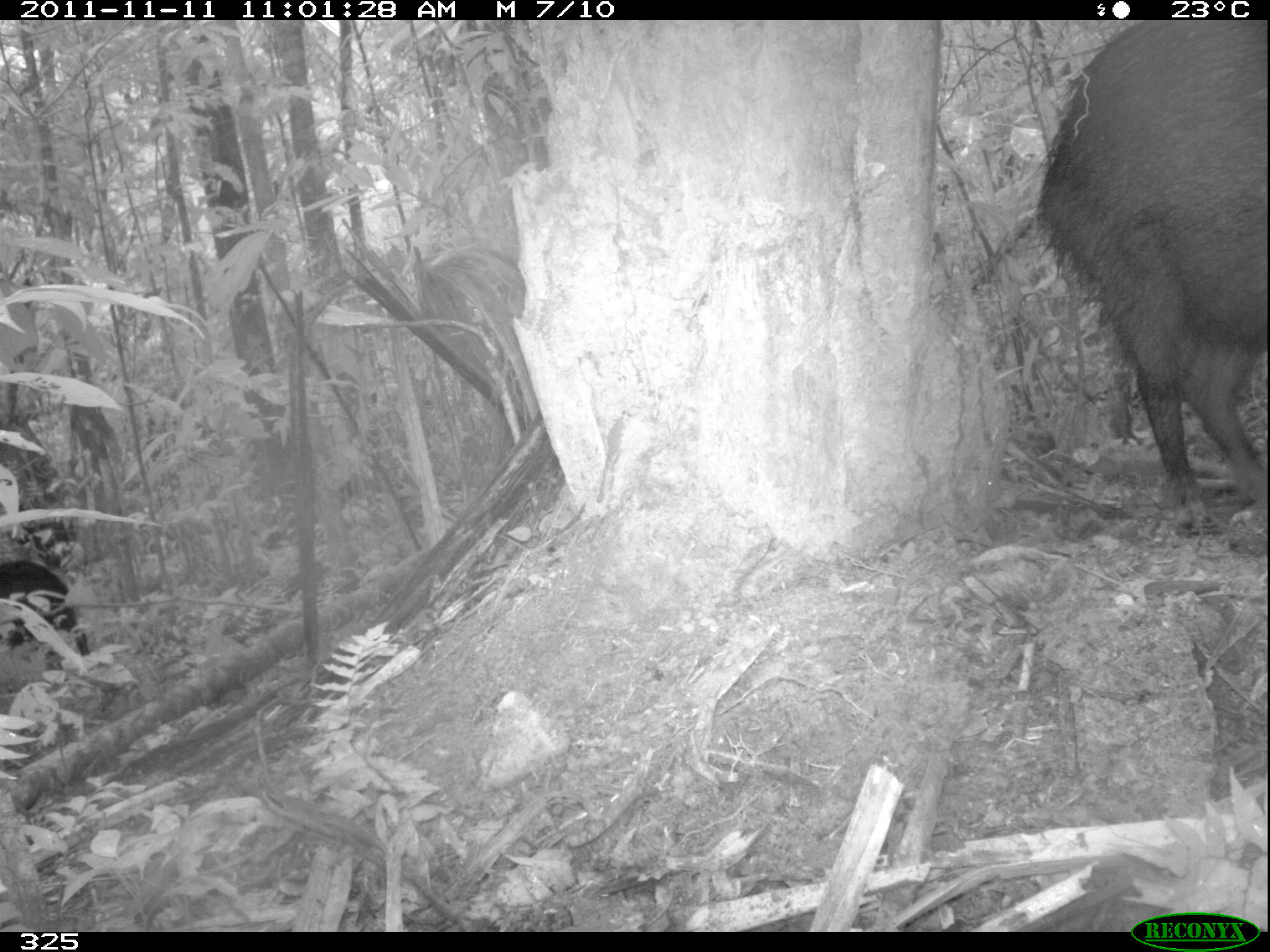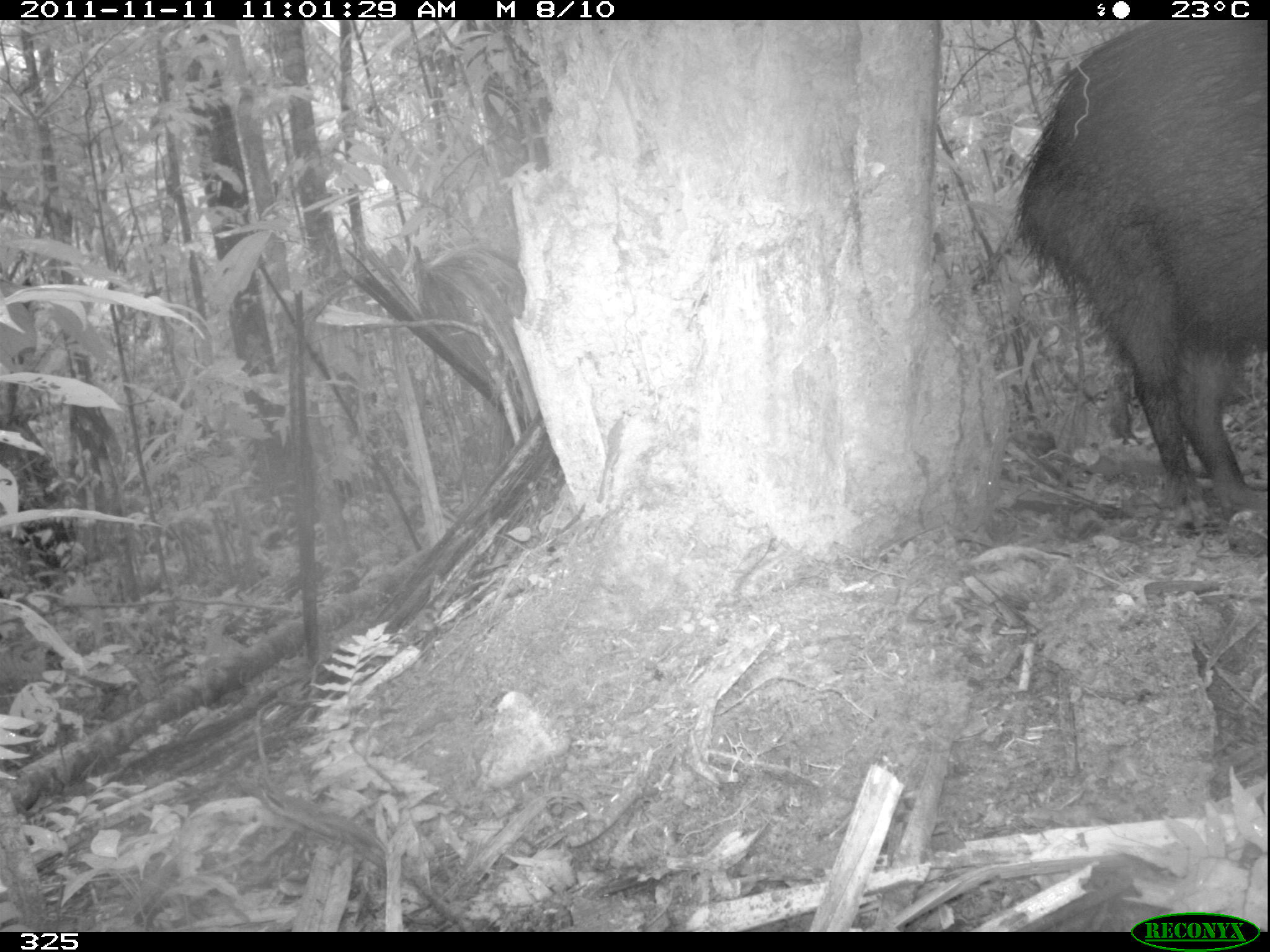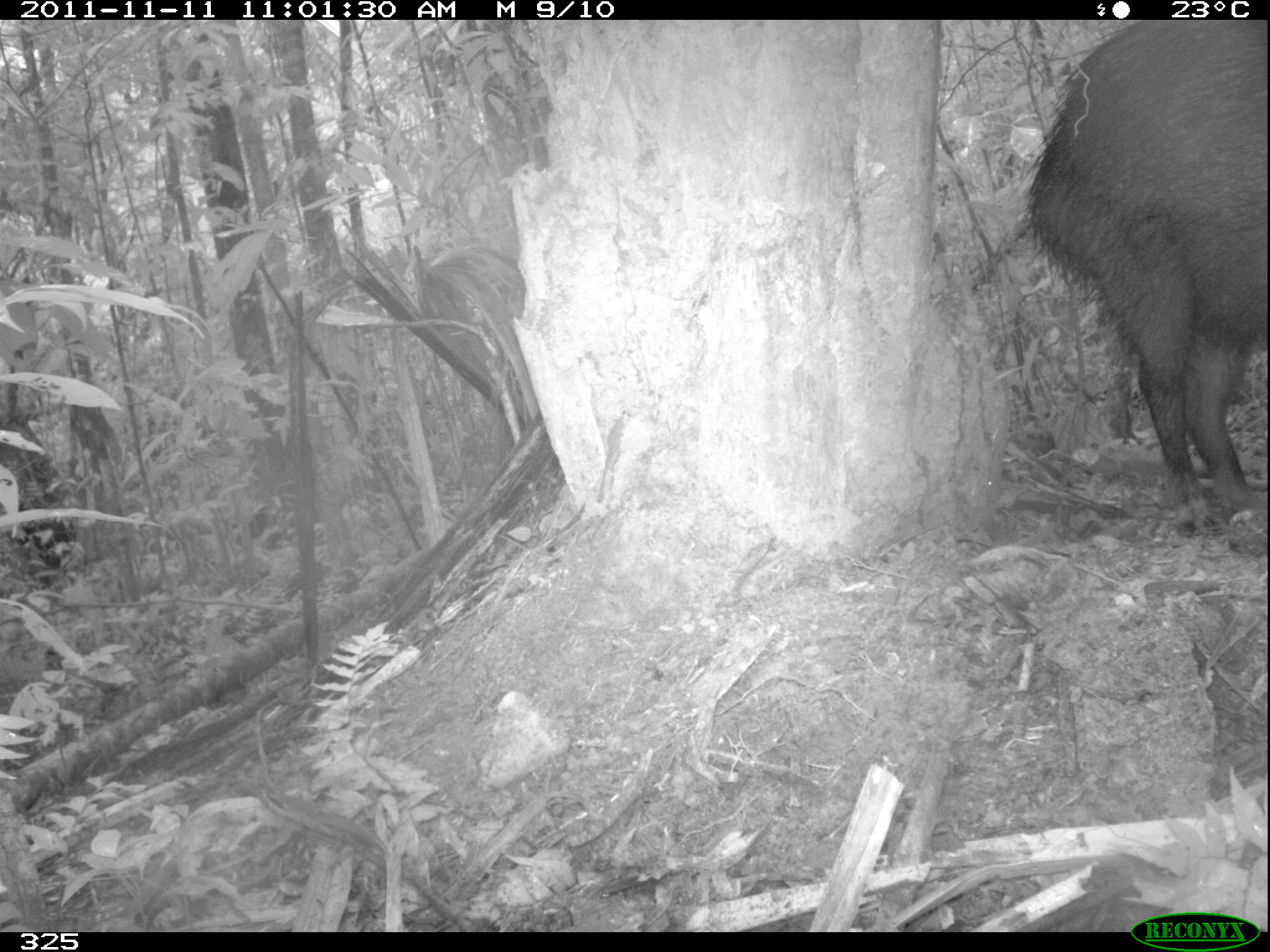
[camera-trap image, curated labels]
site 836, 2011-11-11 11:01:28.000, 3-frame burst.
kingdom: Animalia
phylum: Chordata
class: Mammalia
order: Artiodactyla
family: Tayassuidae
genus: Tayassu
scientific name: Tayassu pecari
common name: white-lipped peccary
Tayassu pecari (white-lipped peccary).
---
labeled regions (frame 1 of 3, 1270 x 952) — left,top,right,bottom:
tayassu pecari: 1038,20,1265,531; 0,558,89,670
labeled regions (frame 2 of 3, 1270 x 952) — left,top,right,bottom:
tayassu pecari: 1011,20,1266,539